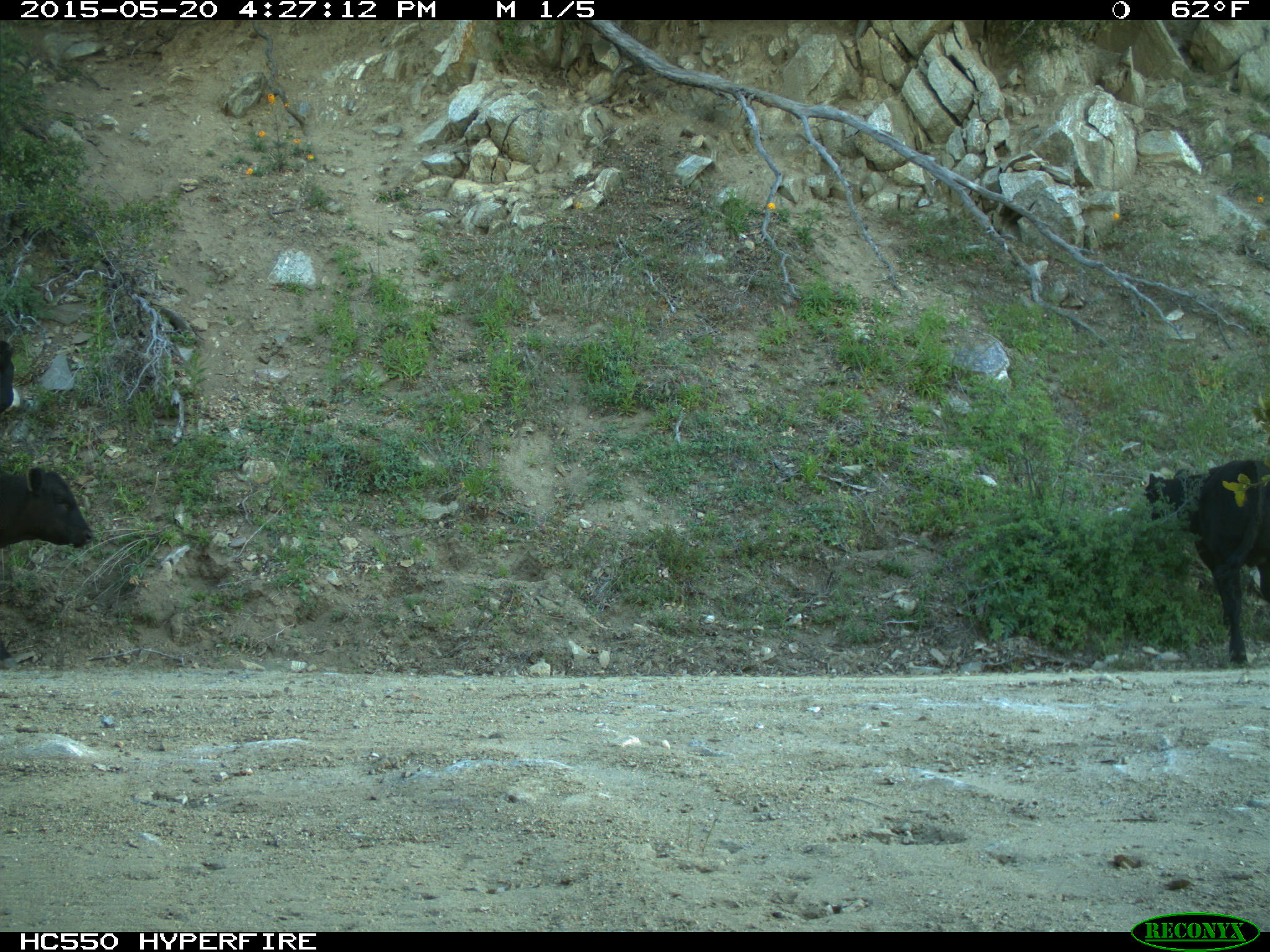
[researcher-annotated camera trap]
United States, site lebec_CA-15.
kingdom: Animalia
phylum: Chordata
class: Mammalia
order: Artiodactyla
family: Bovidae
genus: Bos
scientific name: Bos taurus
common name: domestic cow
Bos taurus (domestic cow).